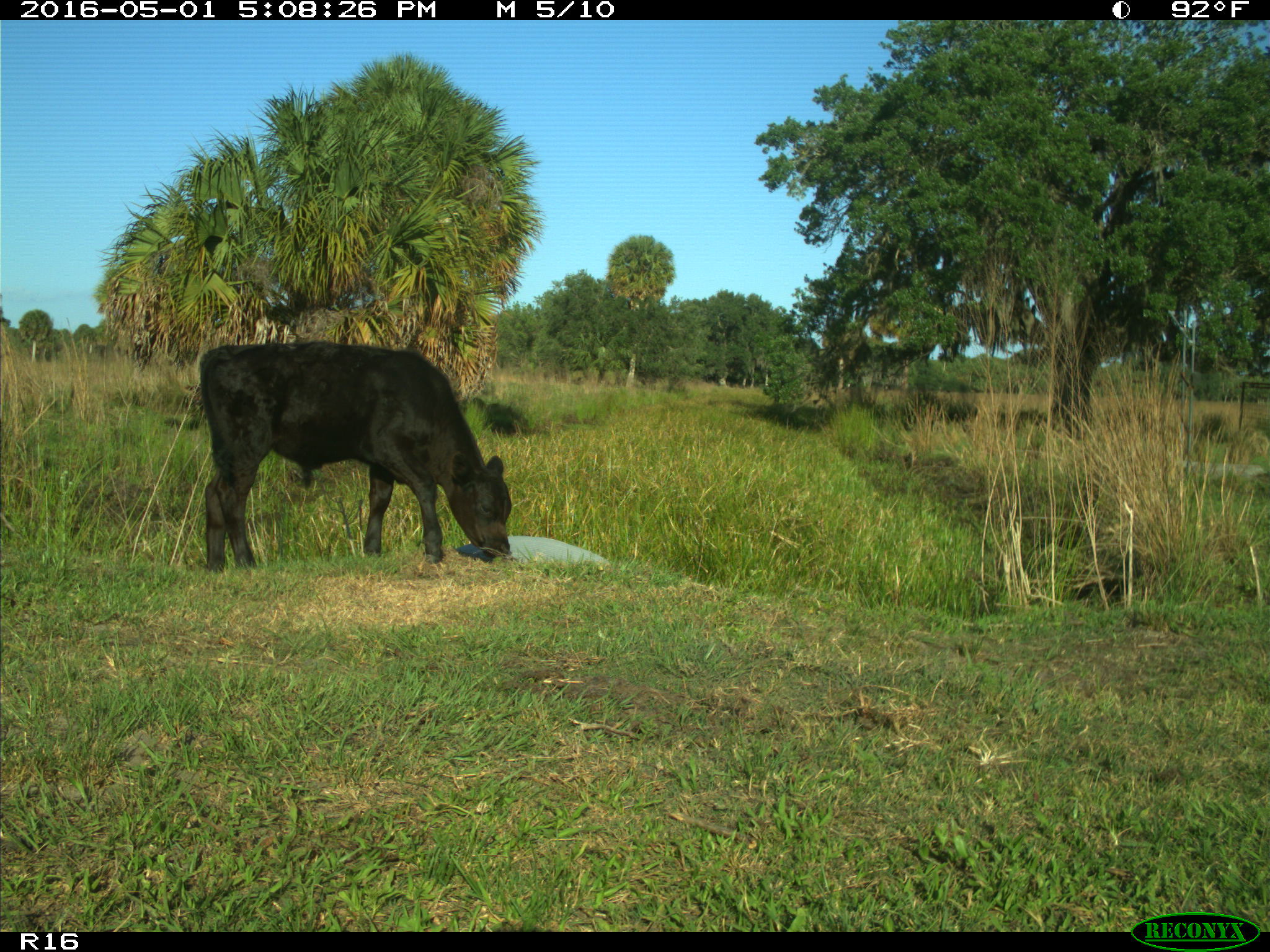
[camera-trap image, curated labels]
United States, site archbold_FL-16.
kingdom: Animalia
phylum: Chordata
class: Mammalia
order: Artiodactyla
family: Bovidae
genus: Bos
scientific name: Bos taurus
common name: domestic cow